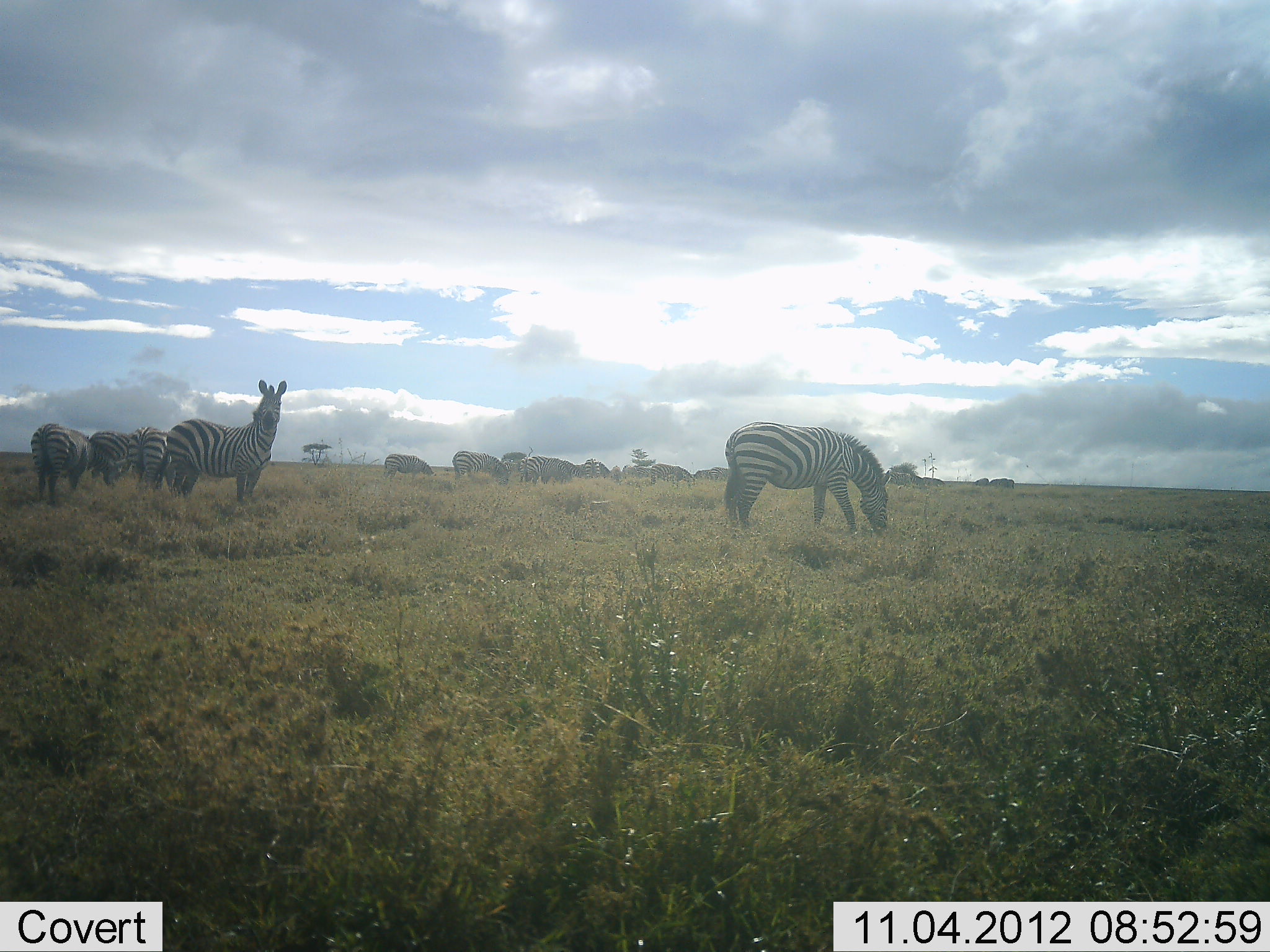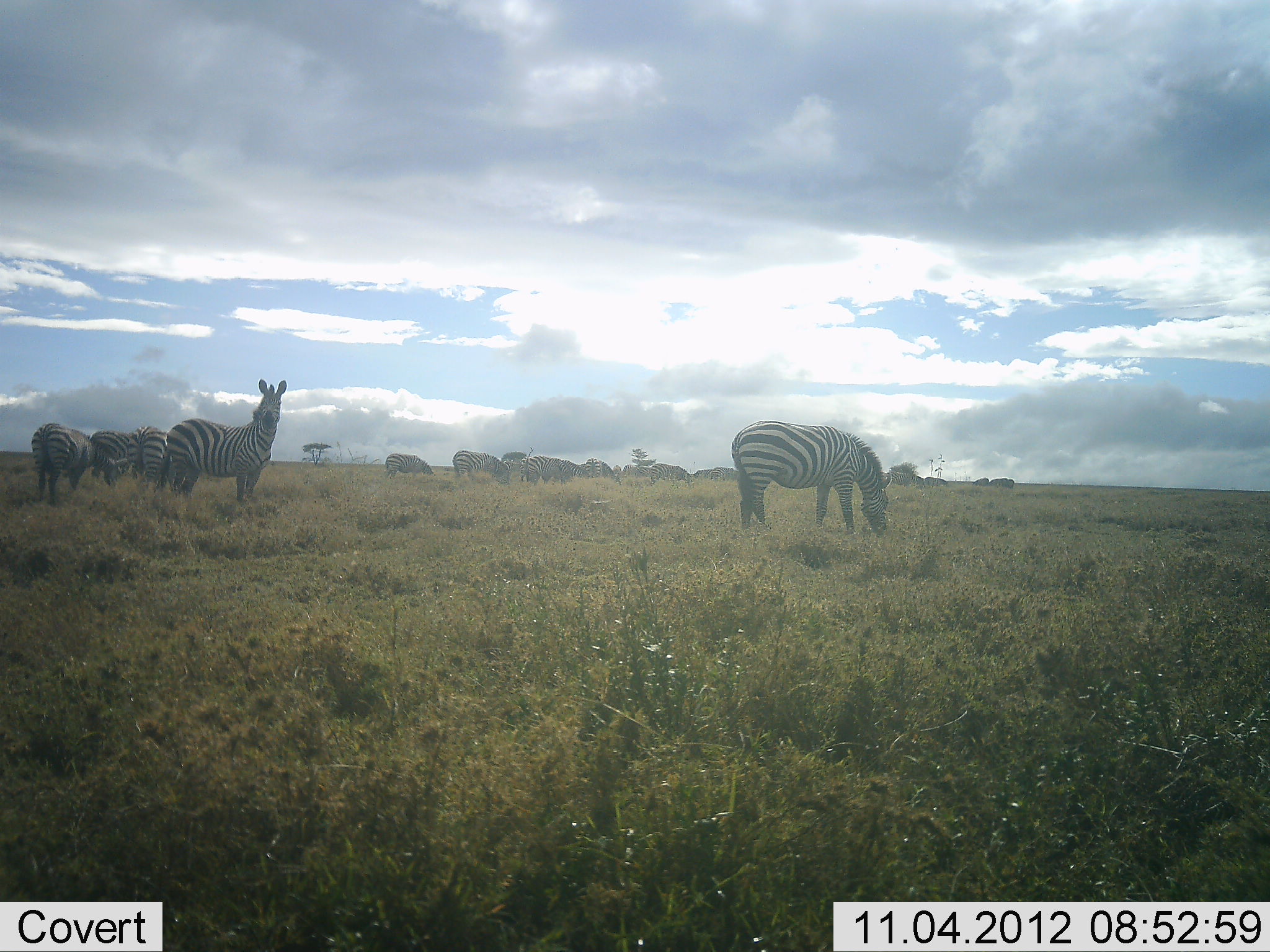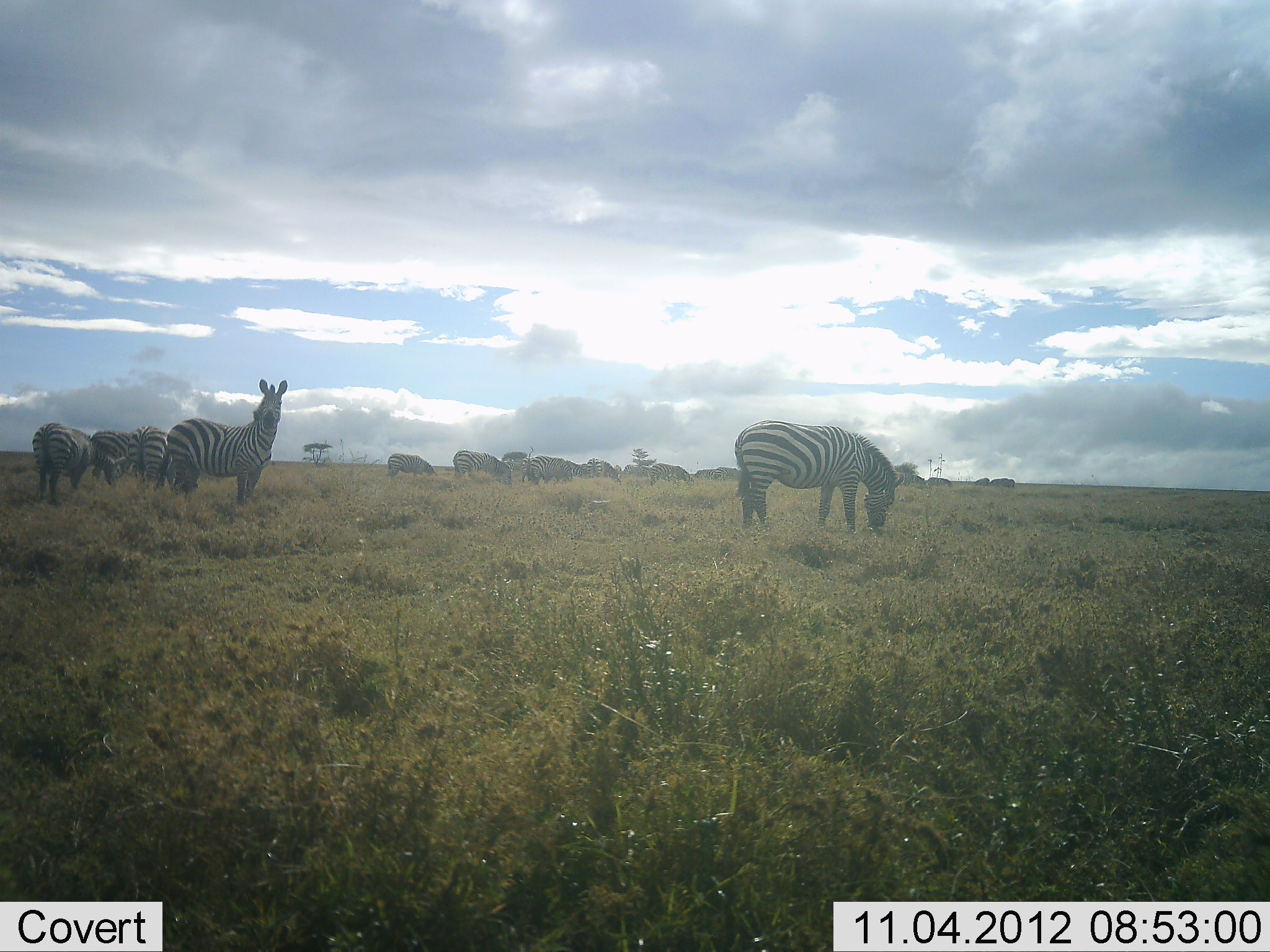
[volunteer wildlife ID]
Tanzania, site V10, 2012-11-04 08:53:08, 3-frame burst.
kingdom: Animalia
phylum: Chordata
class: Mammalia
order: Perissodactyla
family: Equidae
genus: Equus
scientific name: Equus quagga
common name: plains zebra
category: zebra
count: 11-50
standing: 80%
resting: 0%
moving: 0%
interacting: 0%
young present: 0%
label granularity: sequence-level